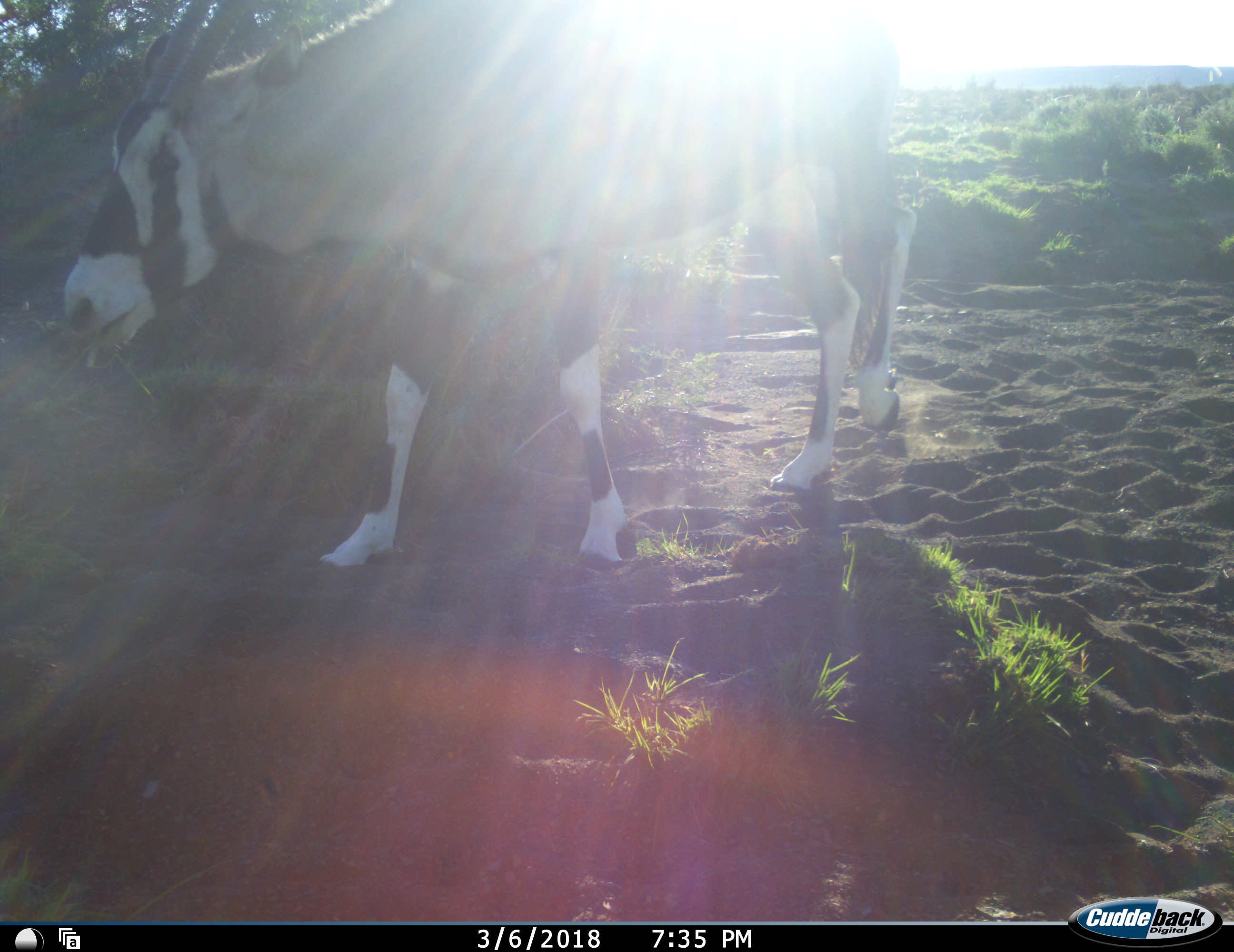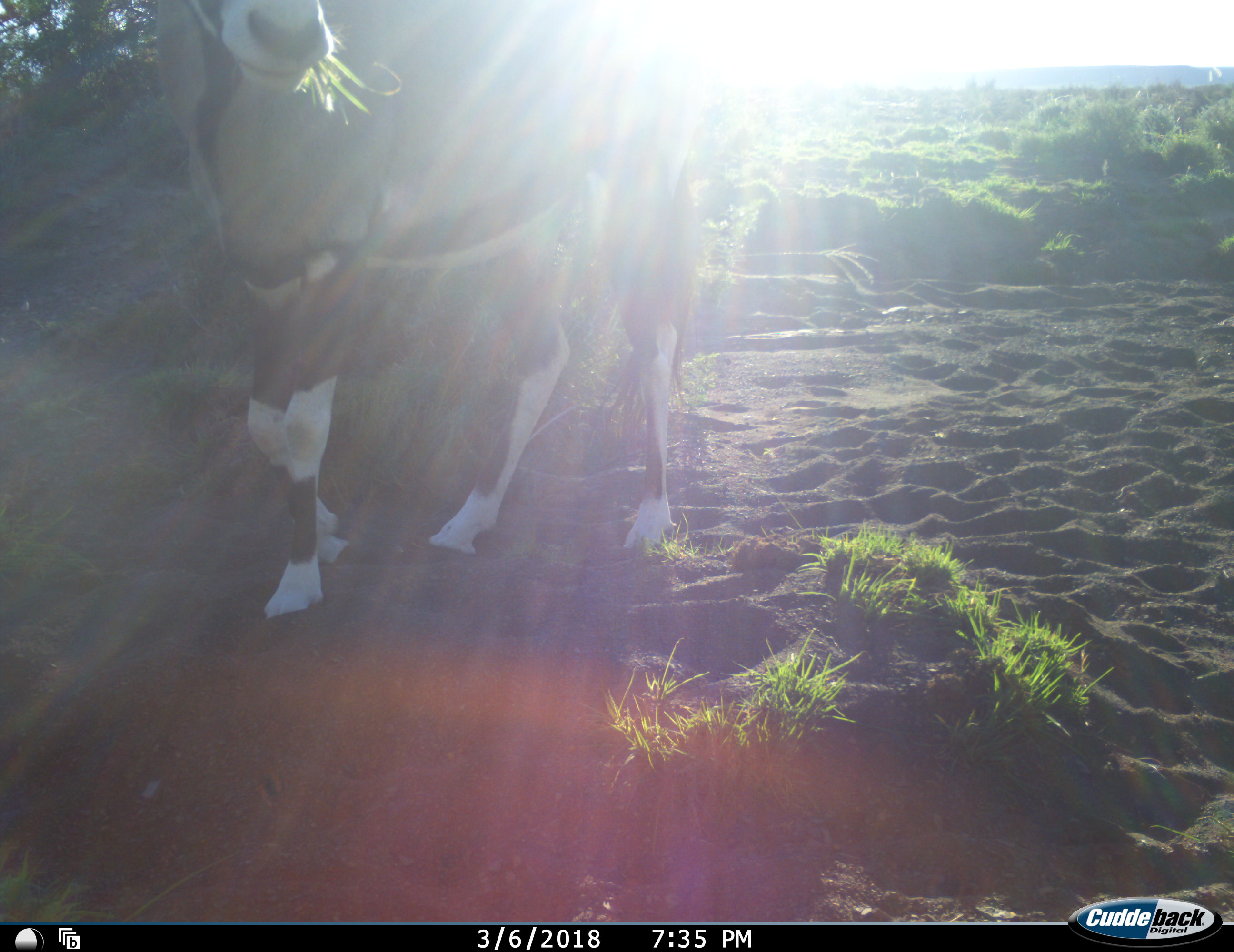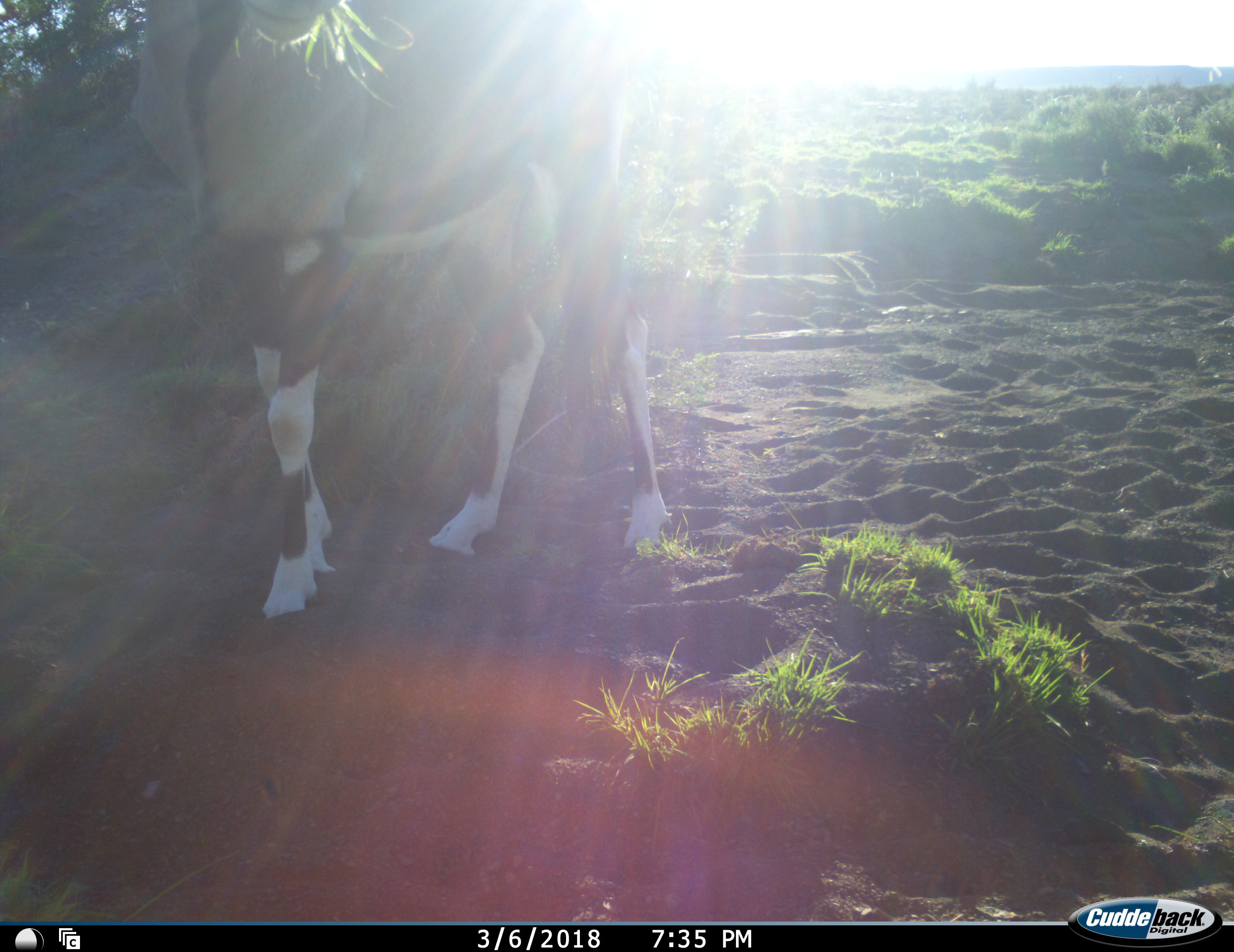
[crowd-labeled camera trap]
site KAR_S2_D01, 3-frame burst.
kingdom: Animalia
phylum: Chordata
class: Mammalia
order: Artiodactyla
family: Bovidae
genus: Oryx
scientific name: Oryx gazella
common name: gemsbok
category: oryx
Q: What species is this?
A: Oryx (gemsbok) (Oryx gazella).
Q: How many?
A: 1.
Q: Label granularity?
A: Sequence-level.